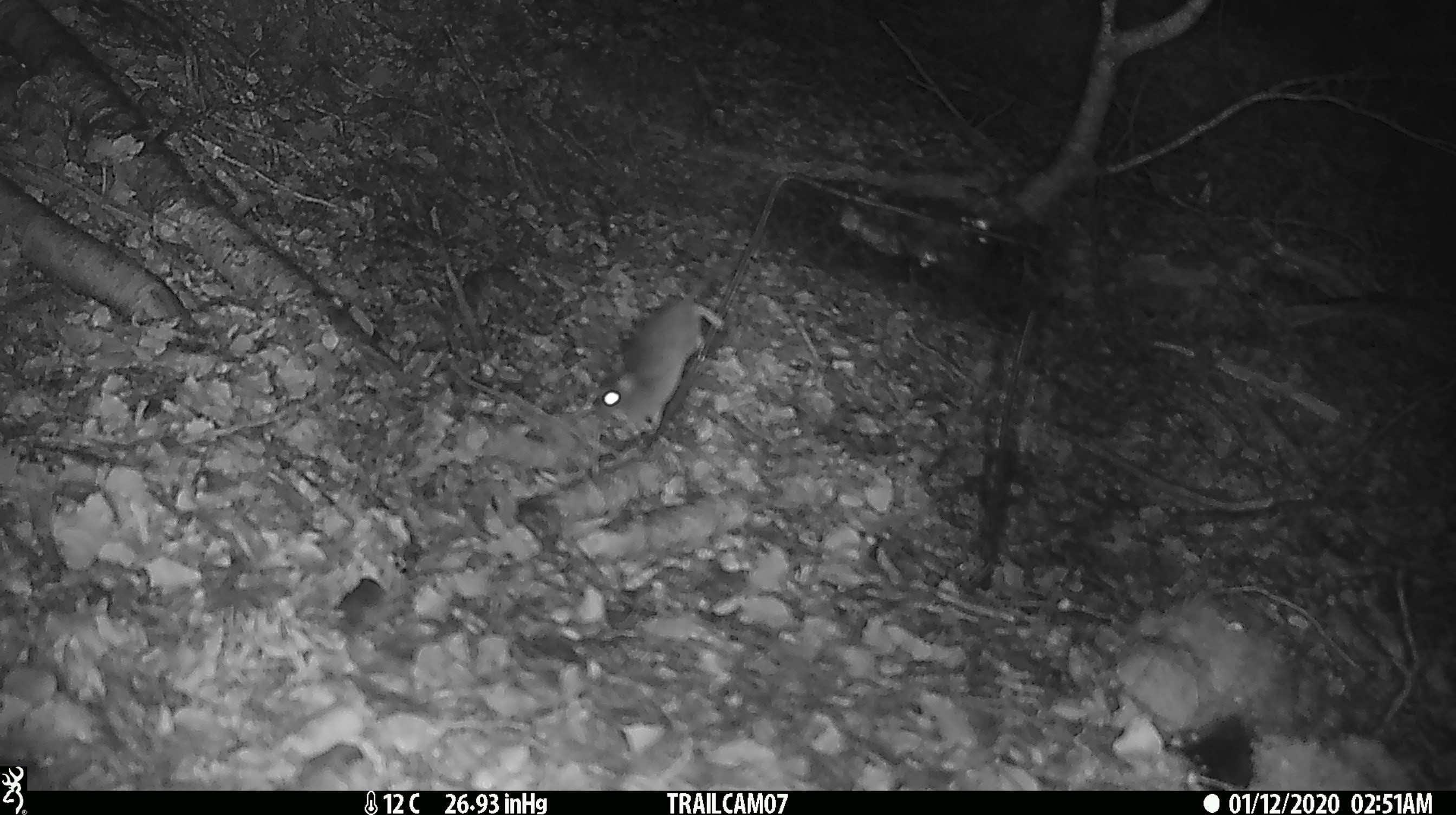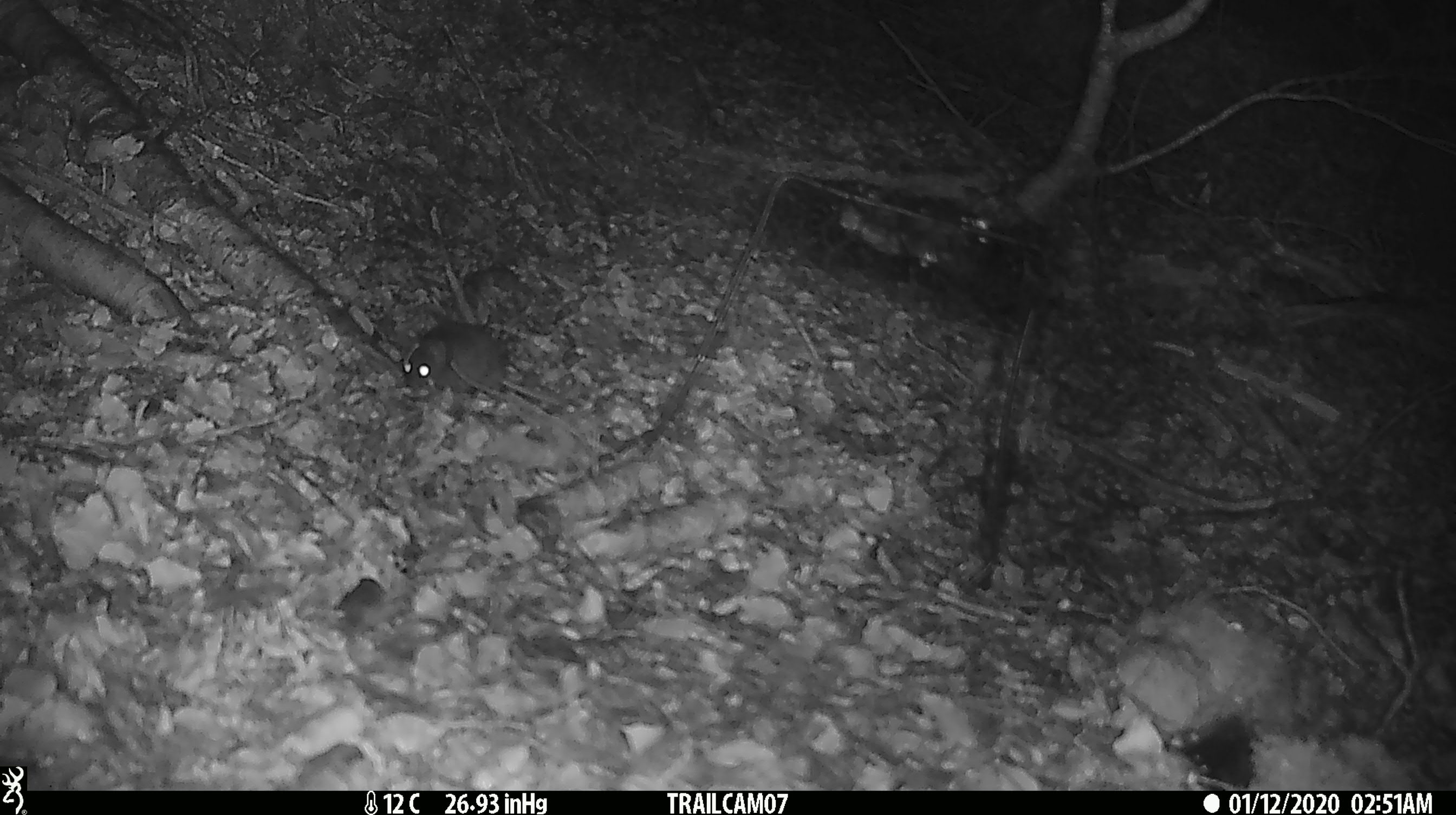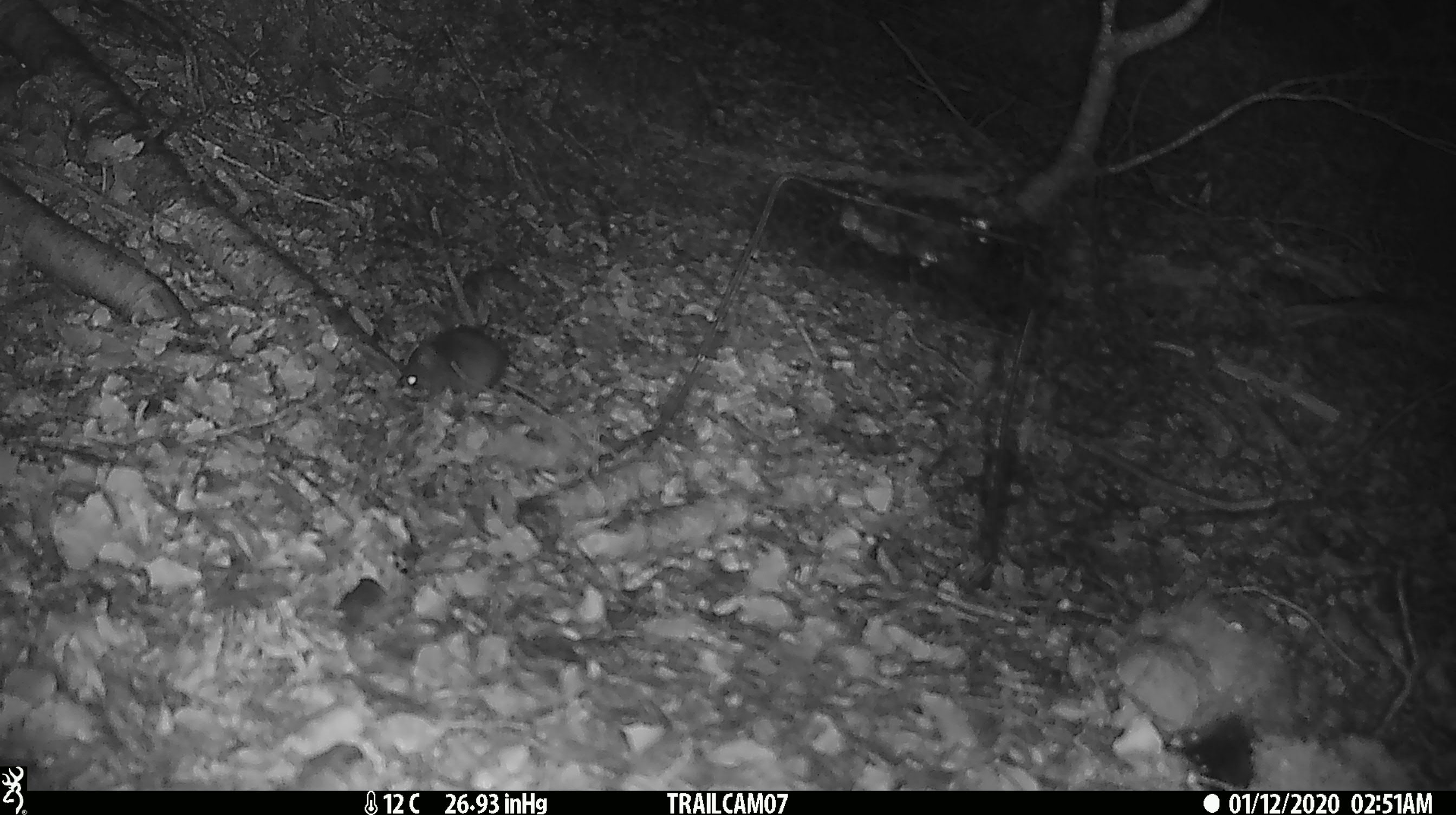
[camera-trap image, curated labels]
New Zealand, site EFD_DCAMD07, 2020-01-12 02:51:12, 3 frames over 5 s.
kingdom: Animalia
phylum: Chordata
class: Mammalia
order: Rodentia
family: Muridae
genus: Mus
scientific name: Mus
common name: mouse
Mouse (Mus).